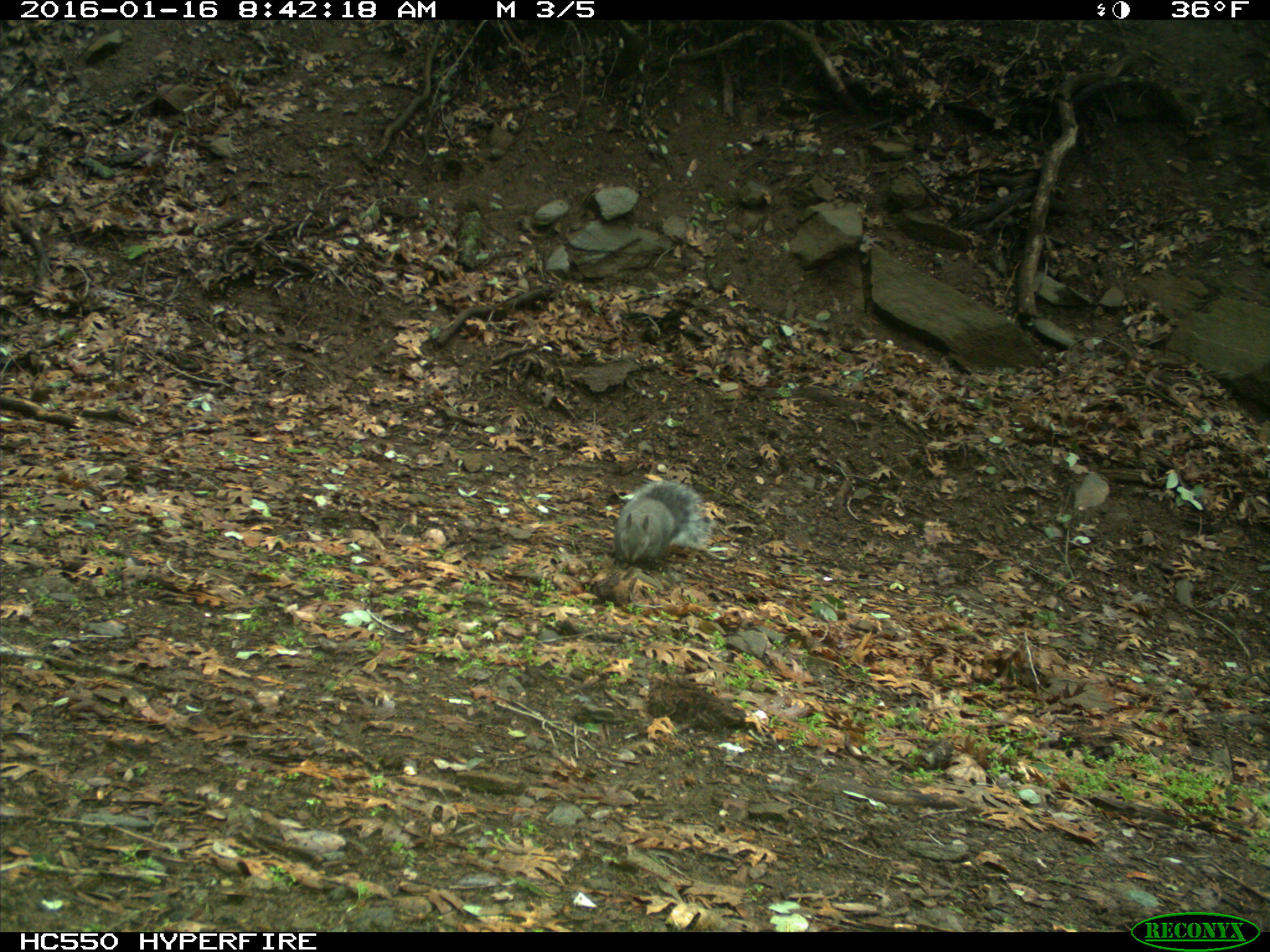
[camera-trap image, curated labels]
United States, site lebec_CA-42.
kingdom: Animalia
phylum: Chordata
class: Mammalia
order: Rodentia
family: Sciuridae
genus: Sciurus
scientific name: Sciurus carolinensis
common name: eastern gray squirrel